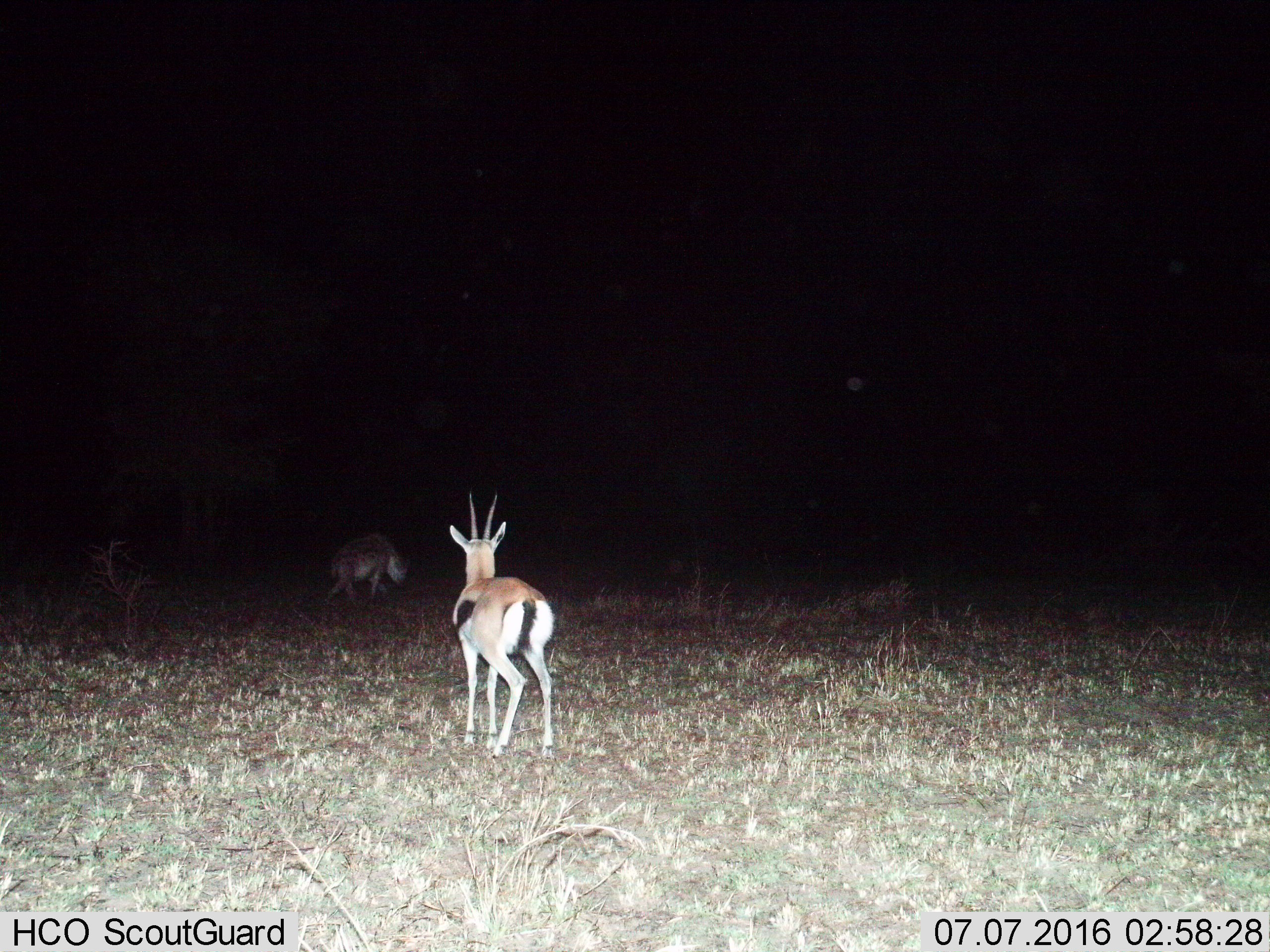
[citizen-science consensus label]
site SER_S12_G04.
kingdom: Animalia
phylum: Chordata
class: Mammalia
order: Artiodactyla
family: Bovidae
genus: Eudorcas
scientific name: Eudorcas thomsonii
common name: thomson's gazelle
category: gazellethomsons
Gazellethomsons (thomson's gazelle) (Eudorcas thomsonii), count 1. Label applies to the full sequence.